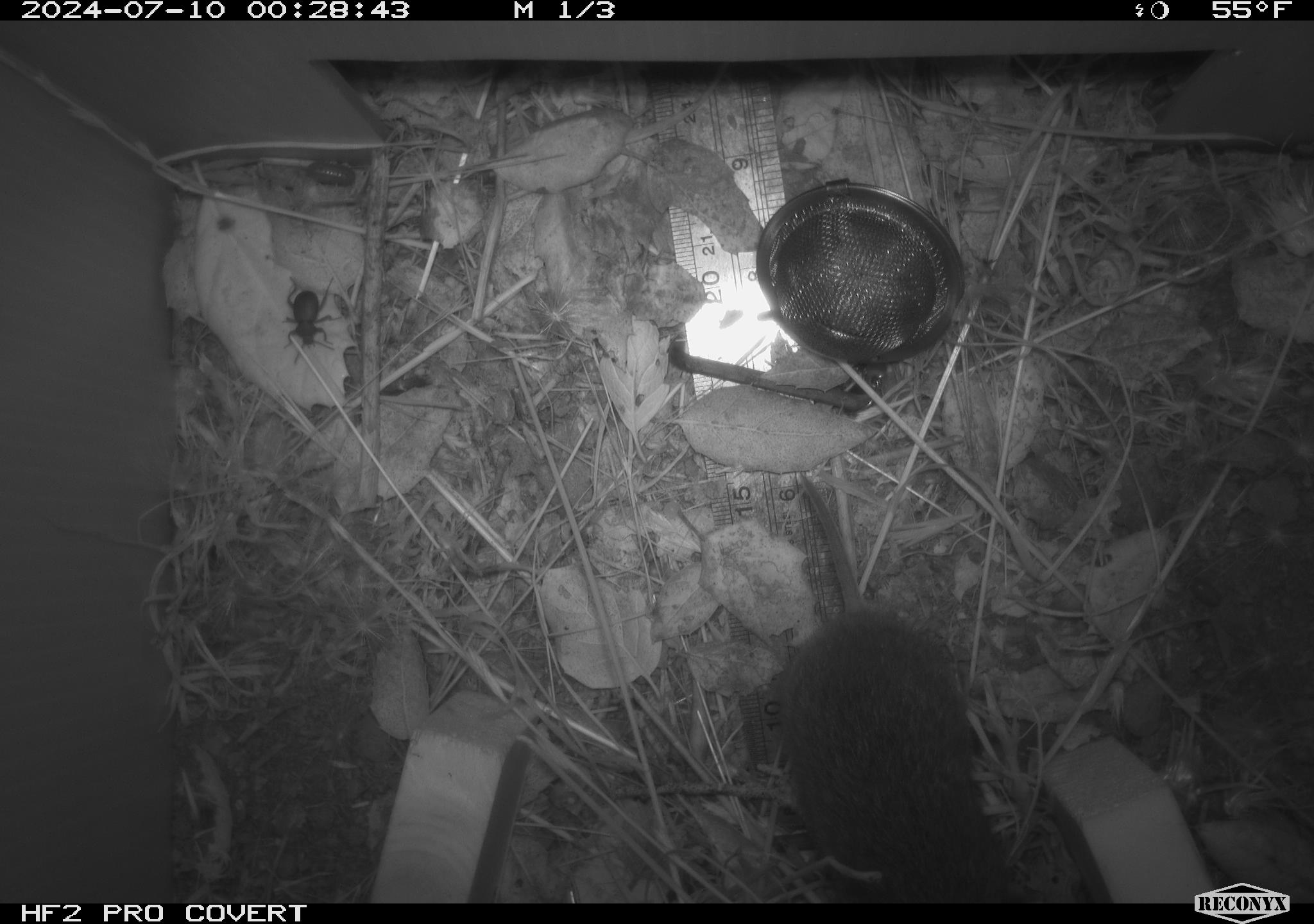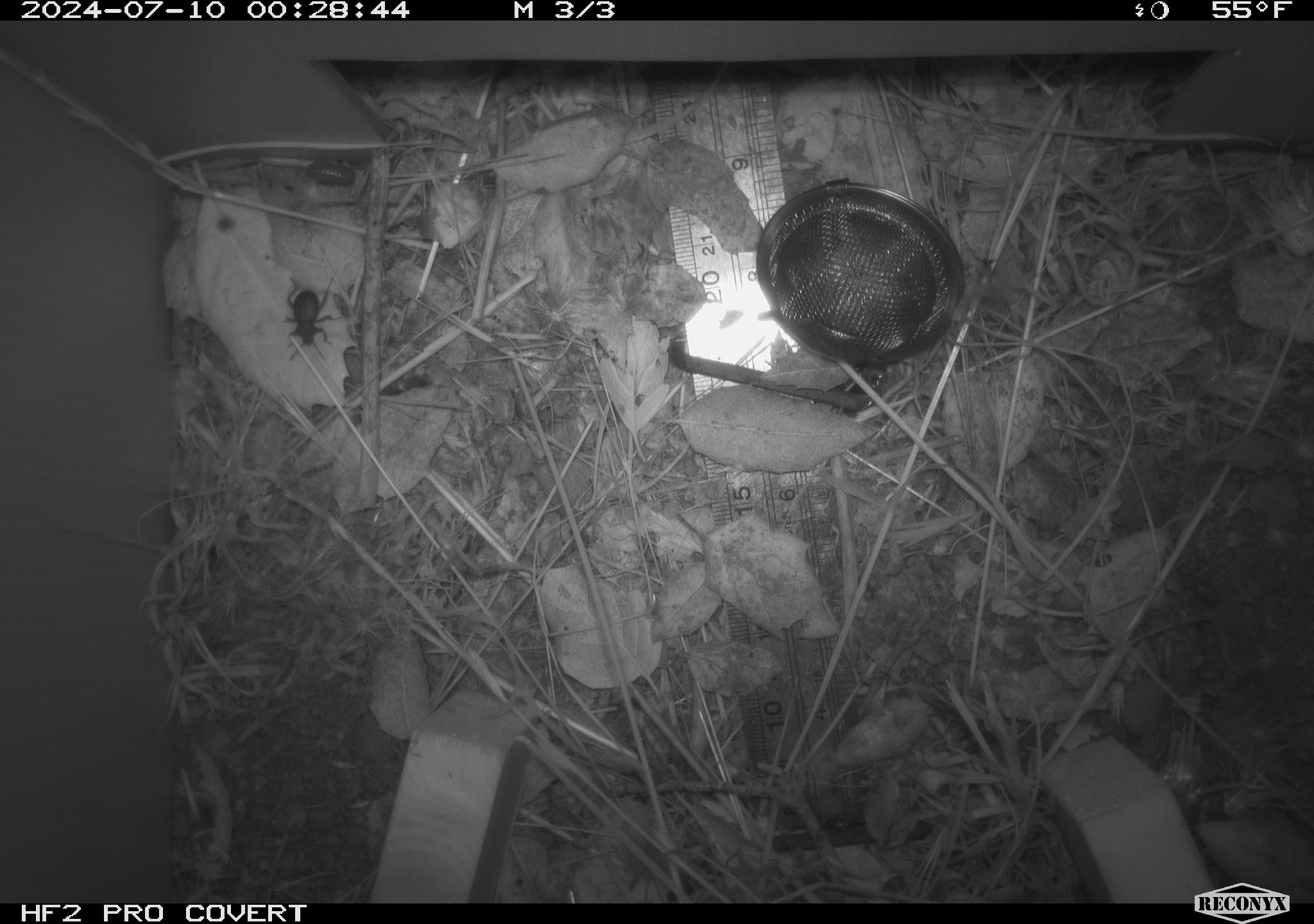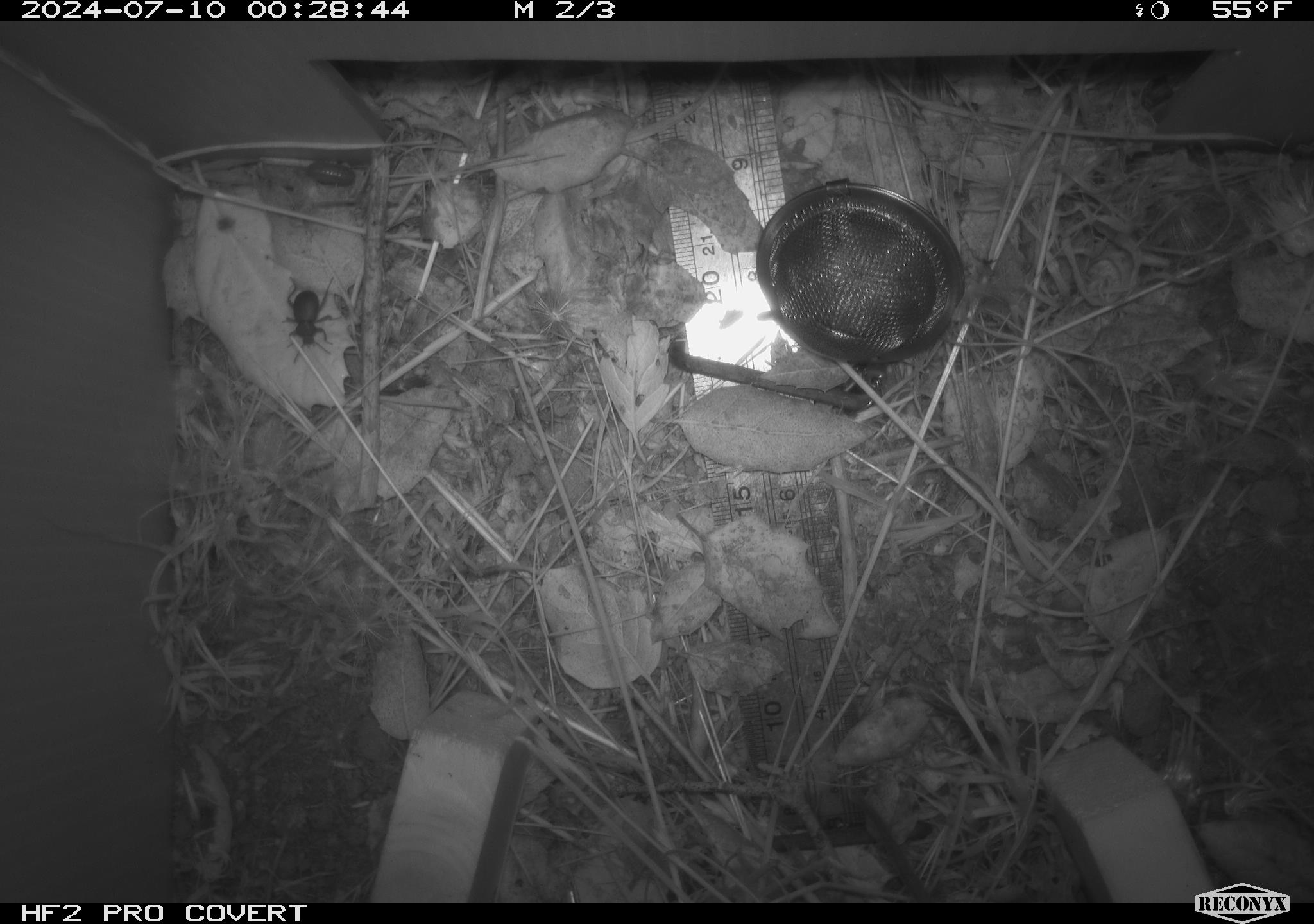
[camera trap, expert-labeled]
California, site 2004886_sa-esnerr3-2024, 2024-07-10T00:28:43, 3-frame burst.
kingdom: Animalia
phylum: Chordata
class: Mammalia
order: Rodentia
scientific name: Rodentia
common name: rodent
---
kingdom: Animalia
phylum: Arthropoda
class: Insecta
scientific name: Insecta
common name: insect